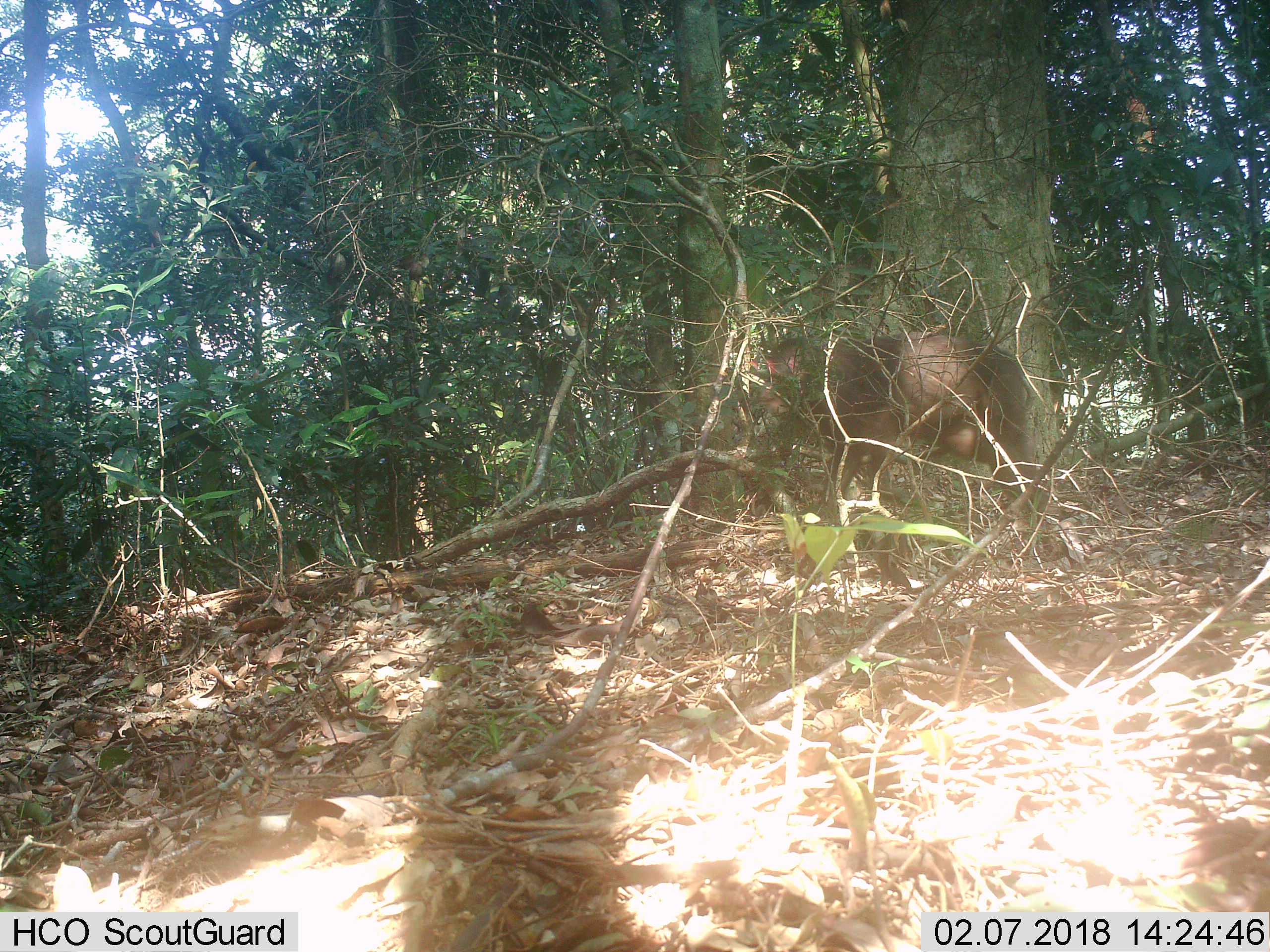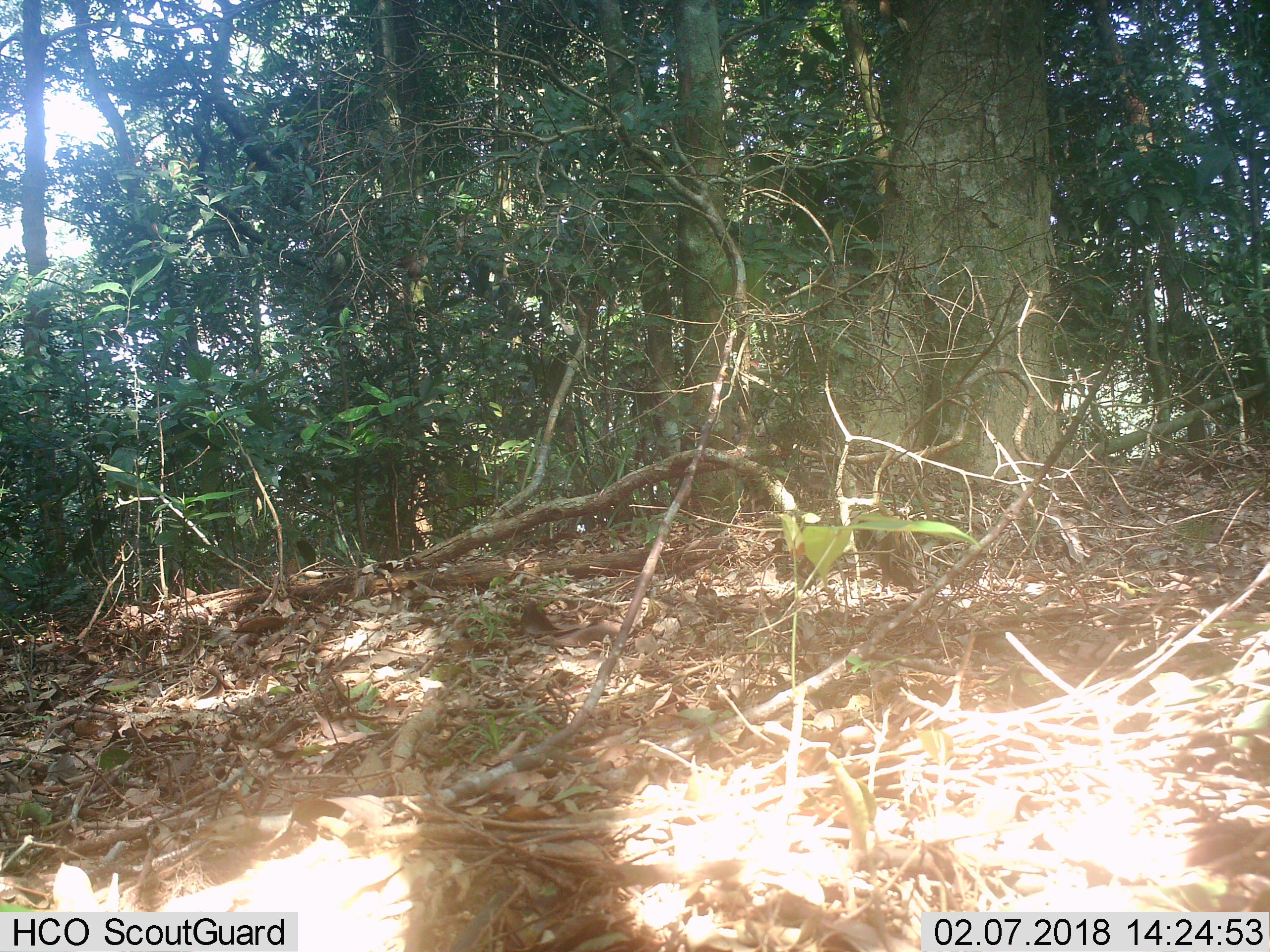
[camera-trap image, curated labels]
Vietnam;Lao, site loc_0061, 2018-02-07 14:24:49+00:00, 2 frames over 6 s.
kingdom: Animalia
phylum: Chordata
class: Mammalia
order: Primates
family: Cercopithecidae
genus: Macaca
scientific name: Macaca arctoides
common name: stump-tailed macaque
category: stump tailed macaque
Stump tailed macaque (stump-tailed macaque) (Macaca arctoides). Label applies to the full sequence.